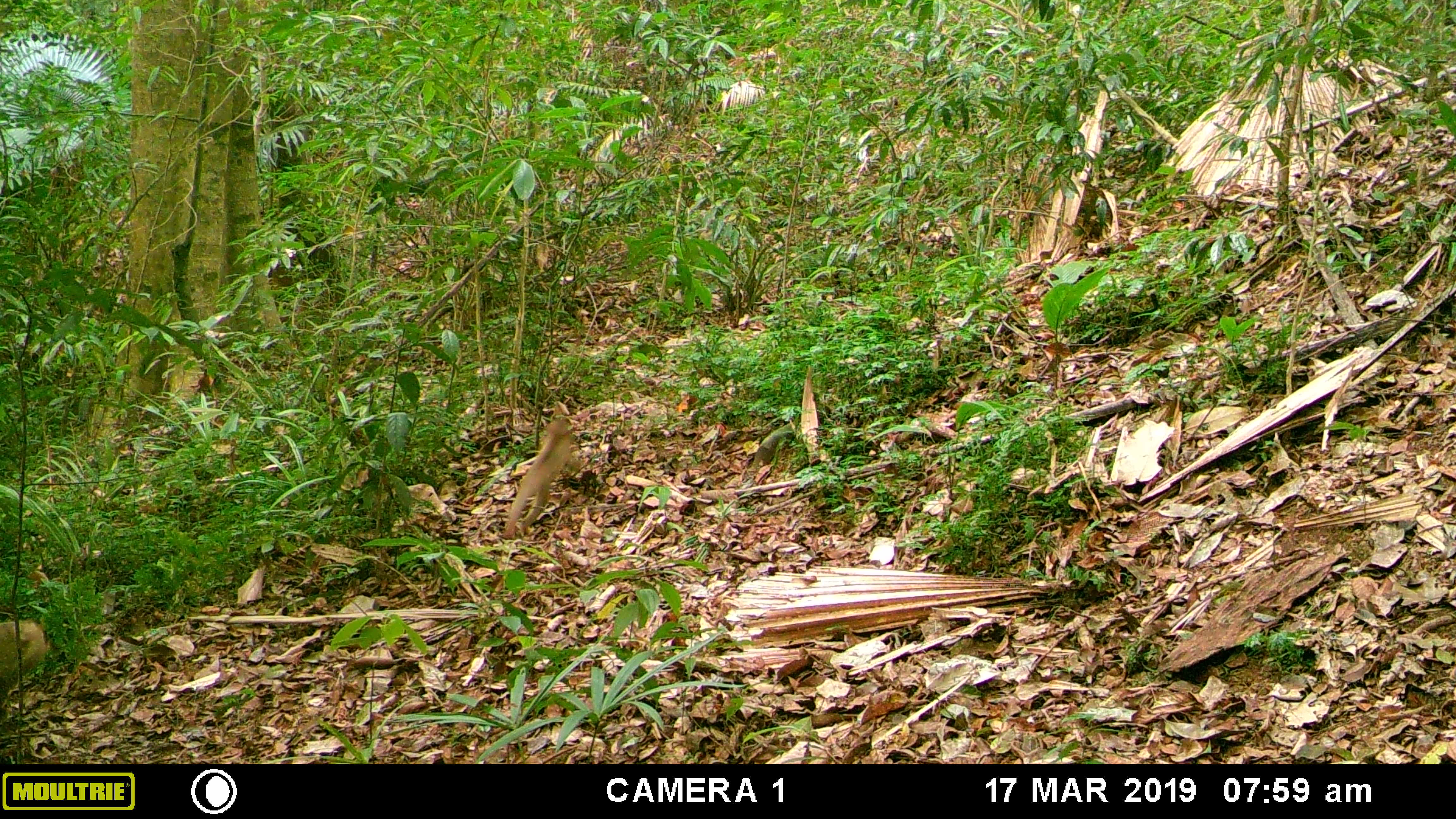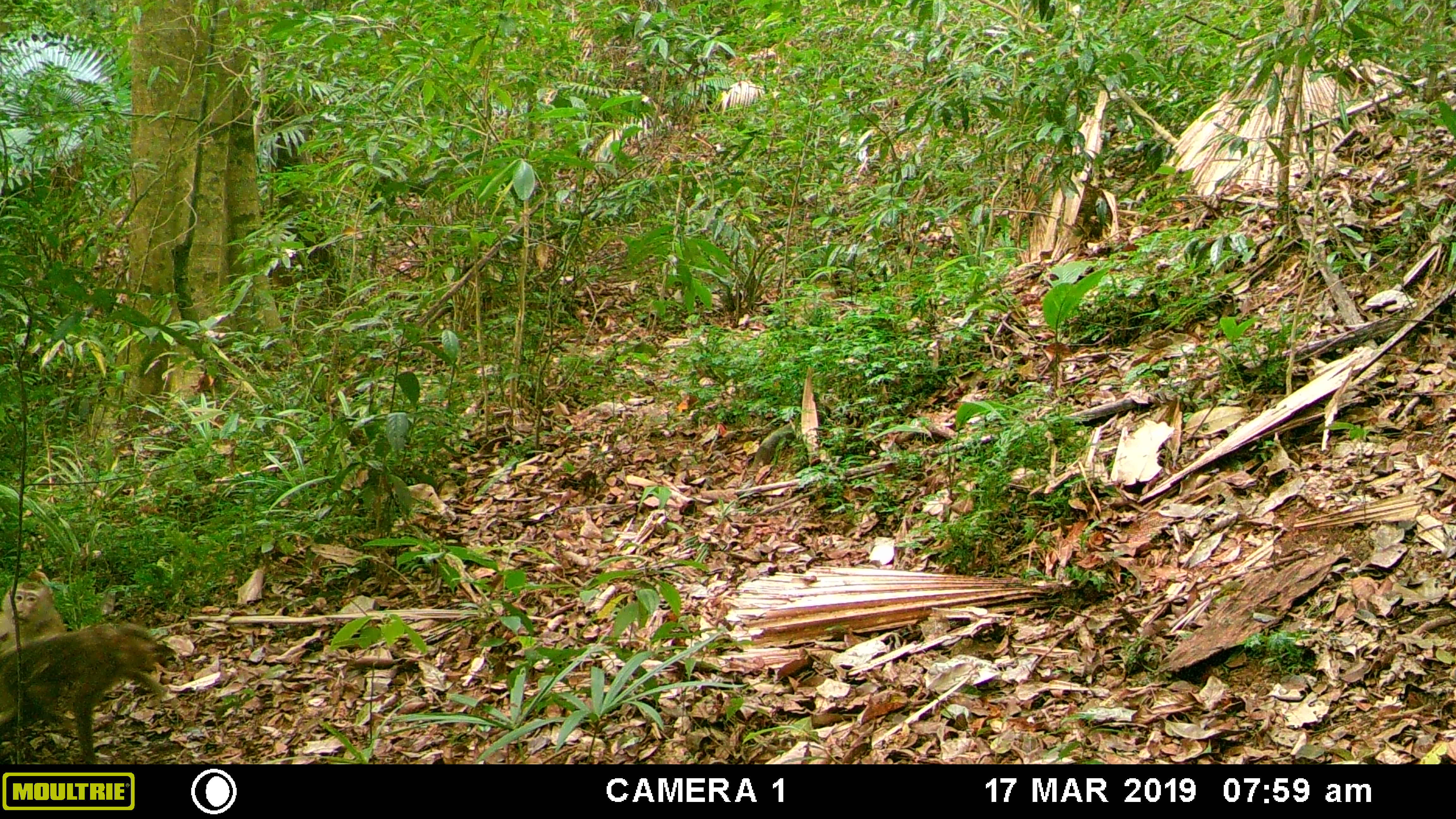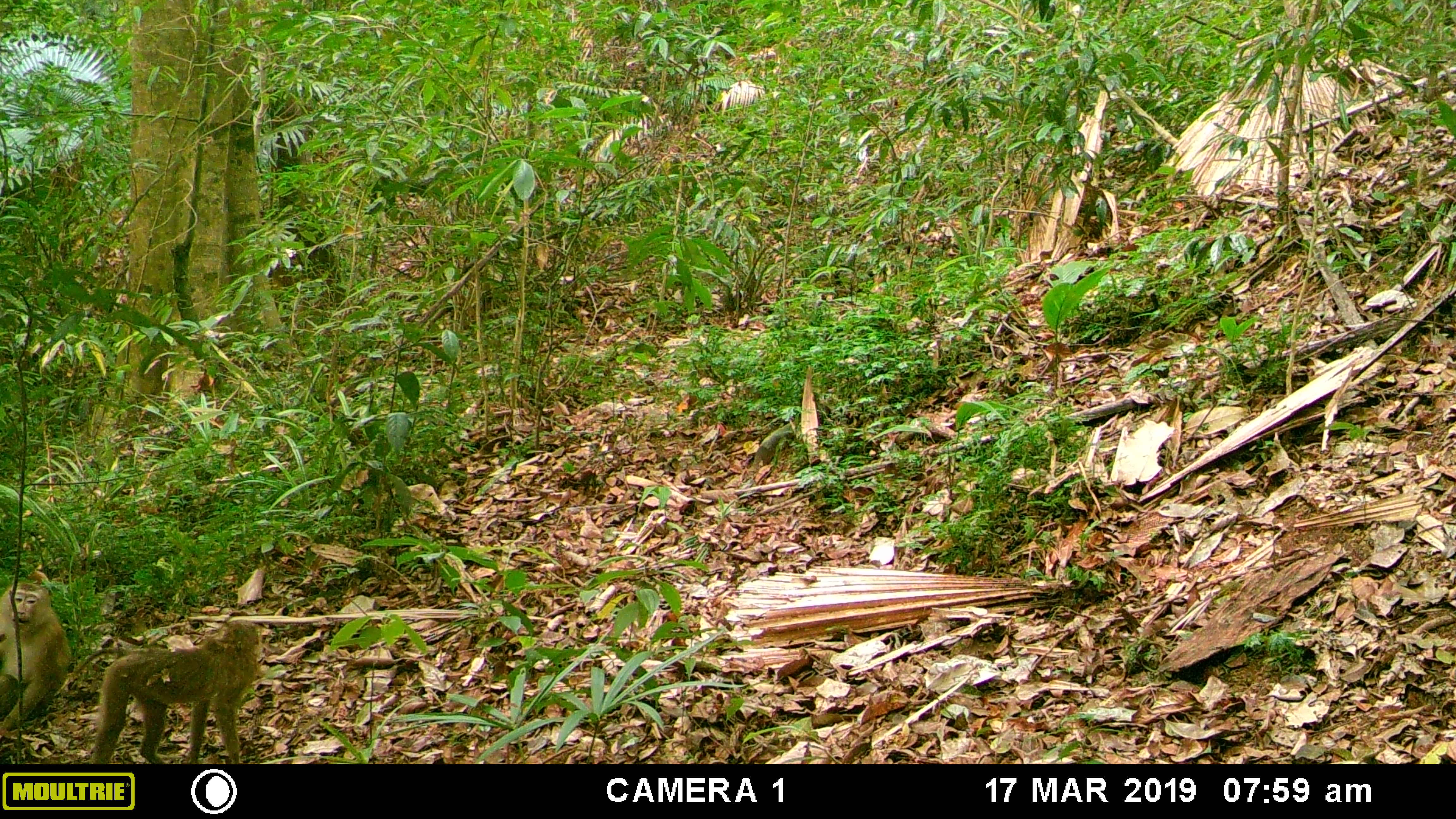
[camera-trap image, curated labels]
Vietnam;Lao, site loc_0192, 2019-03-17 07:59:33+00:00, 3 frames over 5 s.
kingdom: Animalia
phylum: Chordata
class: Mammalia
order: Primates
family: Cercopithecidae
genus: Macaca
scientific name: Macaca nemestrina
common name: pig-tailed macaque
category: pig tailed macaque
Pig tailed macaque (pig-tailed macaque) (Macaca nemestrina). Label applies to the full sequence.